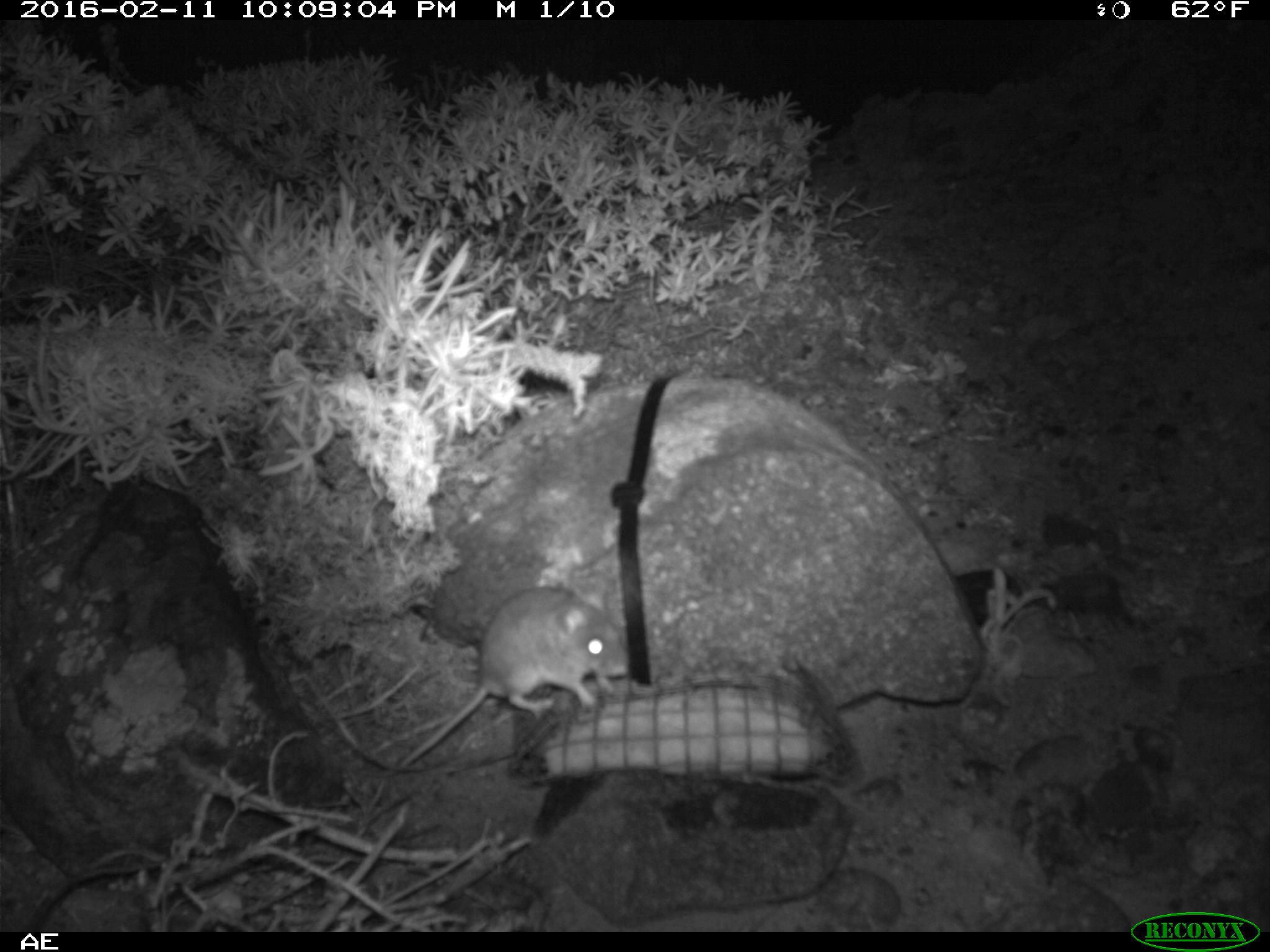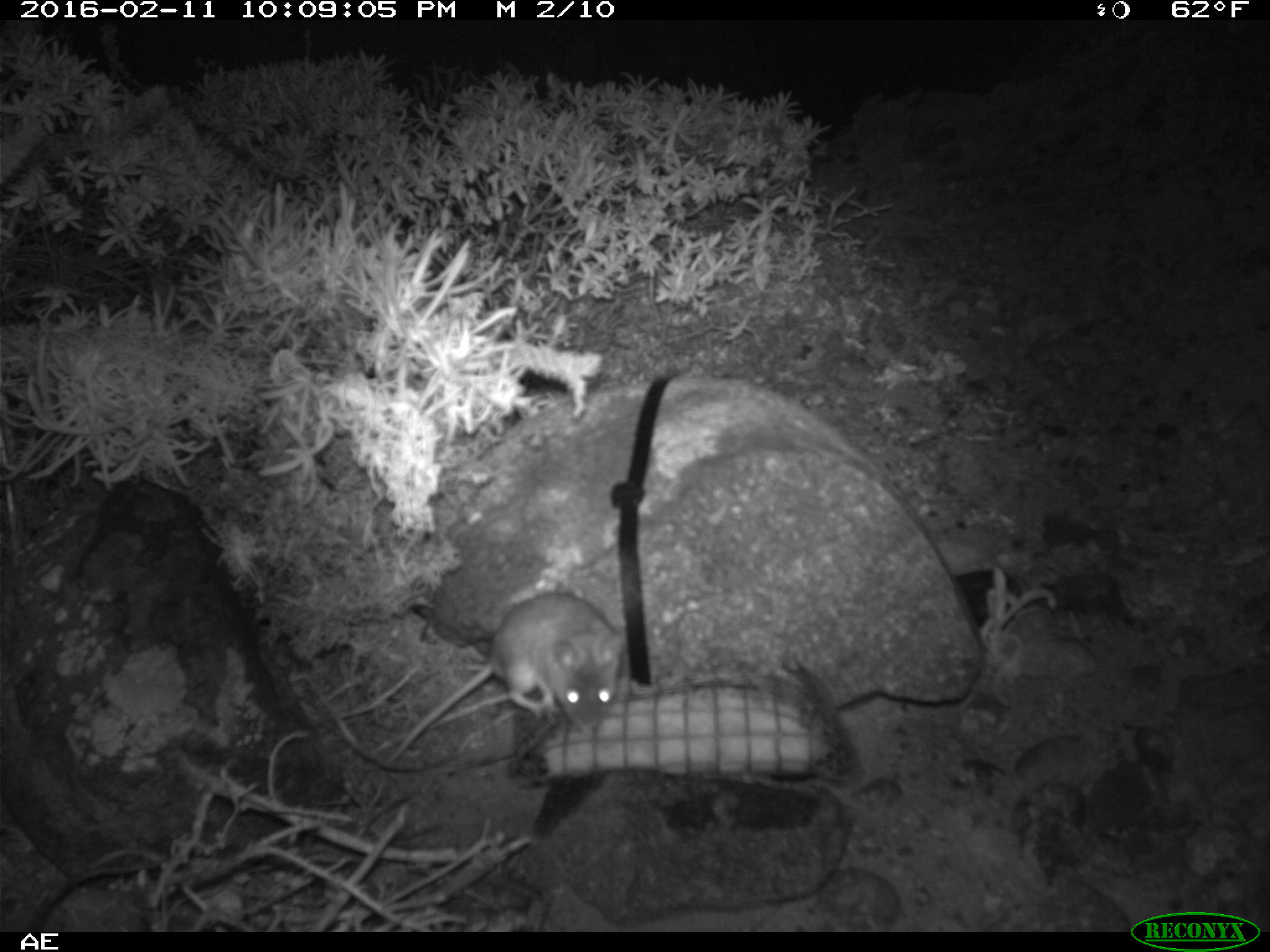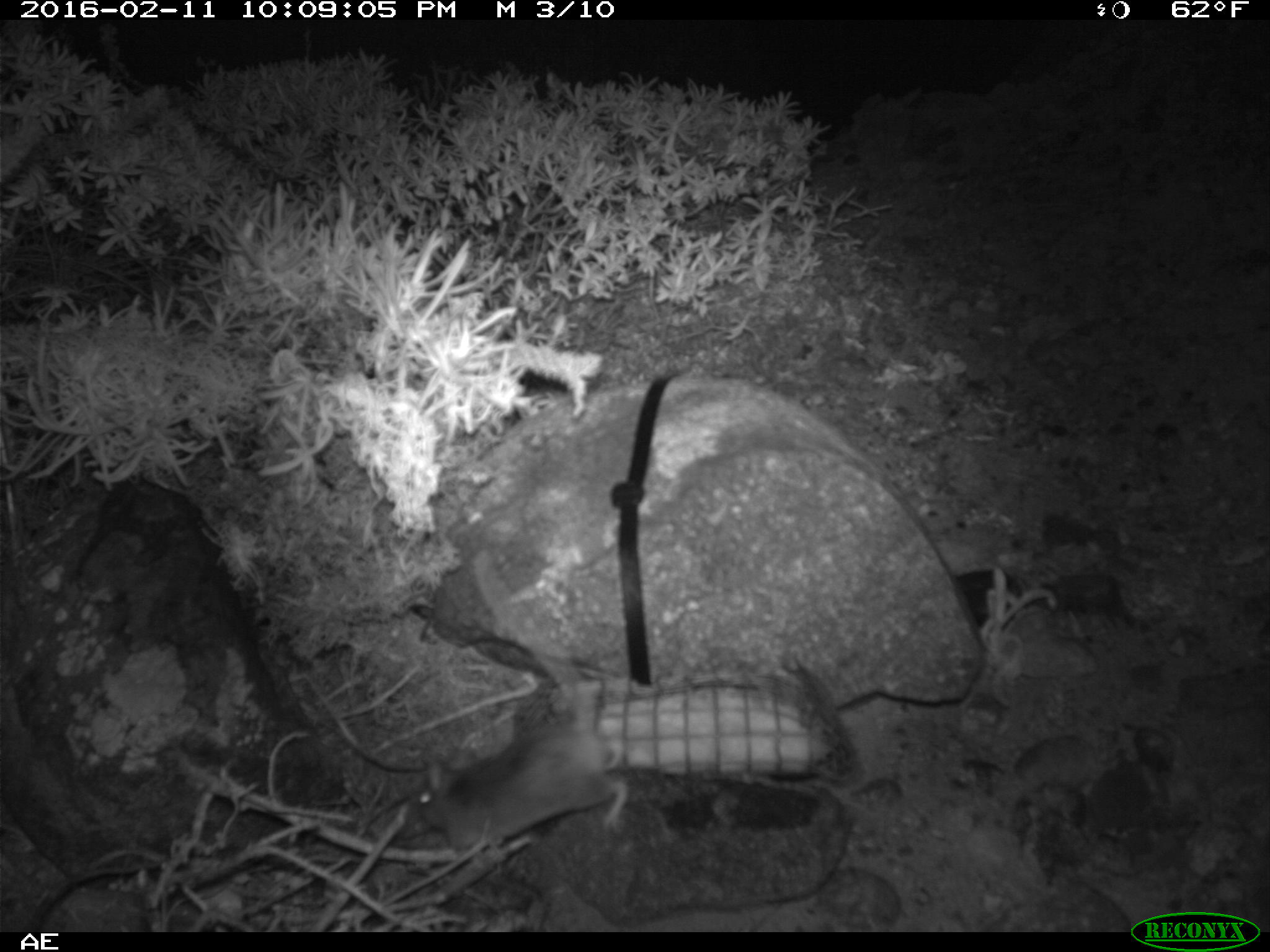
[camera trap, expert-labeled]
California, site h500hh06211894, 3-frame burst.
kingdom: Animalia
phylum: Chordata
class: Mammalia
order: Rodentia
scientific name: Rodentia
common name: rodent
Rodent (Rodentia).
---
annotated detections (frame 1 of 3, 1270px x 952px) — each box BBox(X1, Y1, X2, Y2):
rodent: BBox(397, 581, 633, 770)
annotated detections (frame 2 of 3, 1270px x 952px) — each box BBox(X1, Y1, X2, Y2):
rodent: BBox(381, 591, 626, 767)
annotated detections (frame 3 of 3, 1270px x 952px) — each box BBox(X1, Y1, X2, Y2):
rodent: BBox(414, 552, 629, 859)